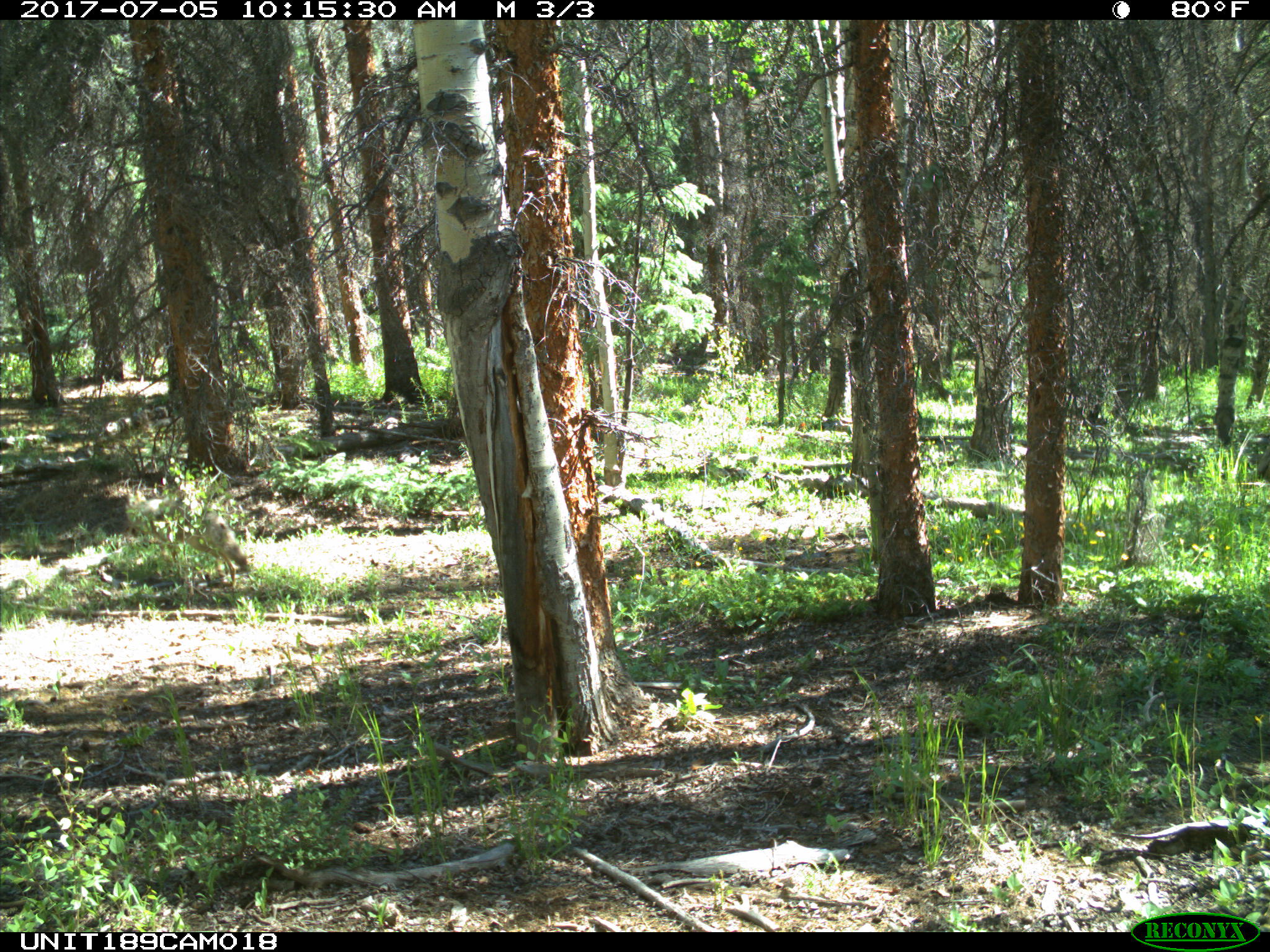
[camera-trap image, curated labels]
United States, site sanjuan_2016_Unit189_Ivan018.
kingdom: Animalia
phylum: Chordata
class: Mammalia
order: Carnivora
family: Canidae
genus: Canis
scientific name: Canis latrans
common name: coyote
Canis latrans (coyote).